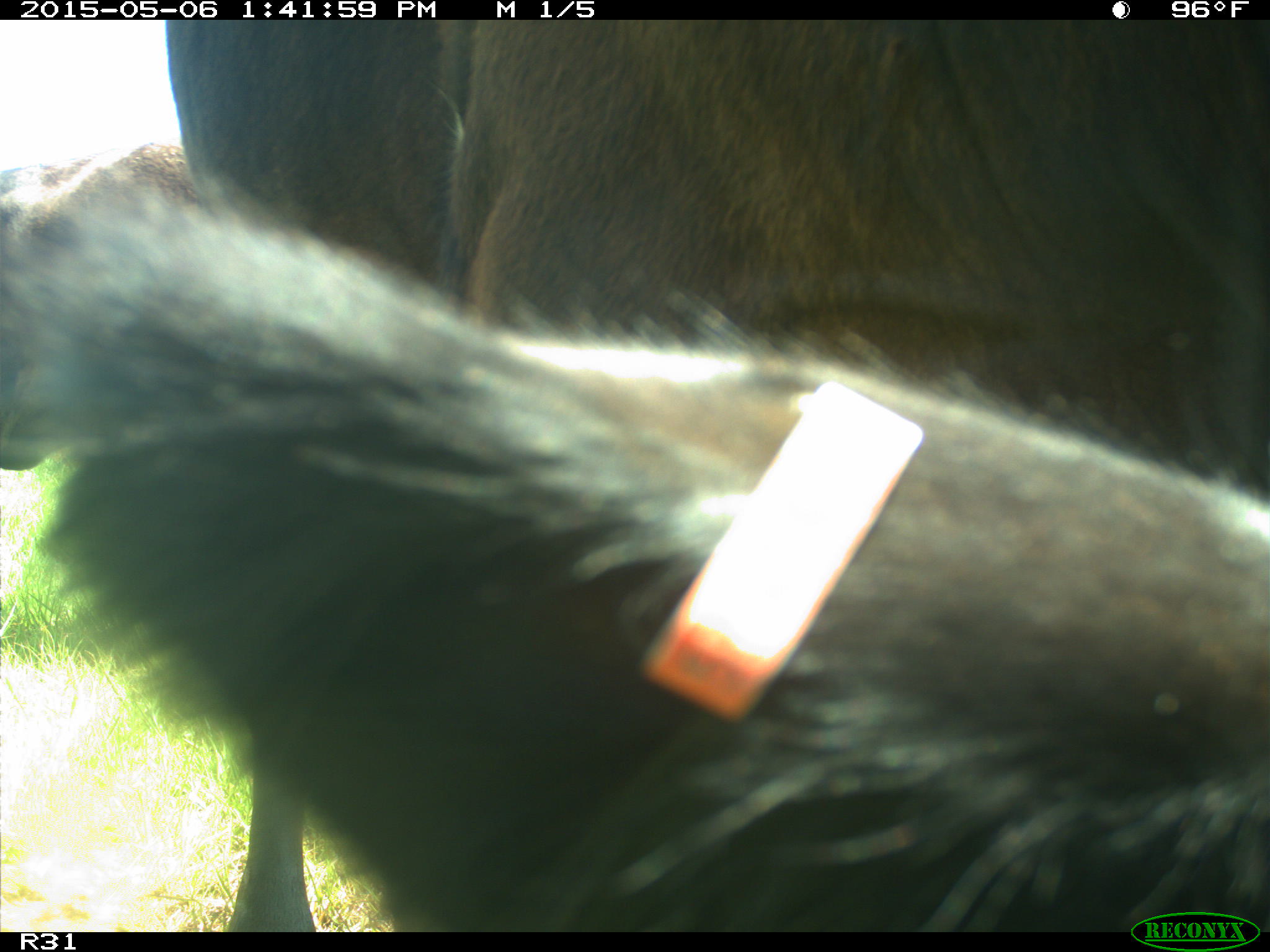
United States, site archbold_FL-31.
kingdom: Animalia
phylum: Chordata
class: Mammalia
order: Artiodactyla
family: Bovidae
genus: Bos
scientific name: Bos taurus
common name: domestic cow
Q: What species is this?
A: Bos taurus (domestic cow).